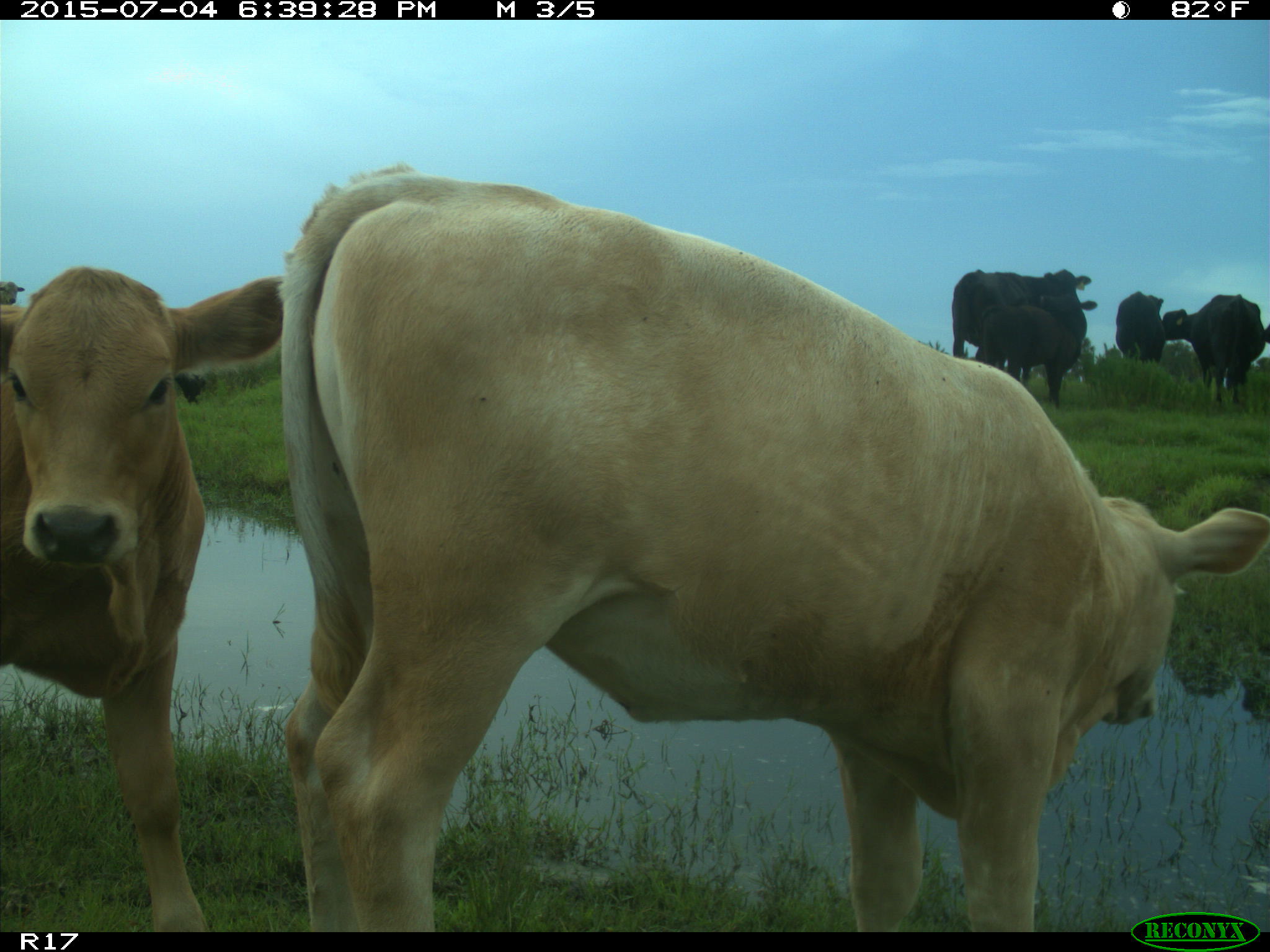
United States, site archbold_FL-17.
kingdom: Animalia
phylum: Chordata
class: Mammalia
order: Artiodactyla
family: Bovidae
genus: Bos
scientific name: Bos taurus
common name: domestic cow